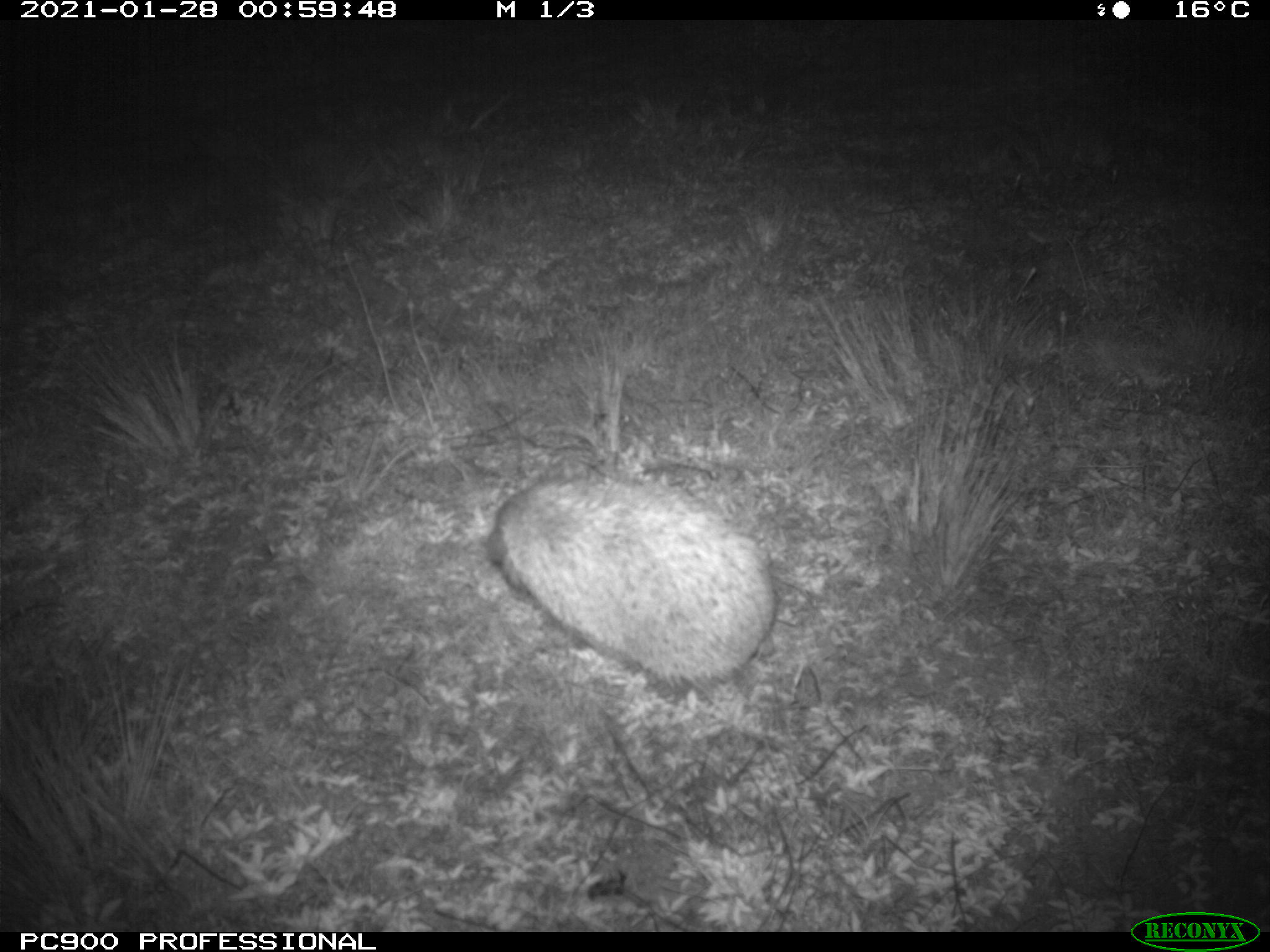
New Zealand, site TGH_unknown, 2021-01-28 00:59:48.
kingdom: Animalia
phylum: Chordata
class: Mammalia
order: Eulipotyphla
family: Erinaceidae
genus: Erinaceus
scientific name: Erinaceus europaeus europaeus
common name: european hedgehog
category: hedgehog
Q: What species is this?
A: Hedgehog (european hedgehog) (Erinaceus europaeus europaeus).